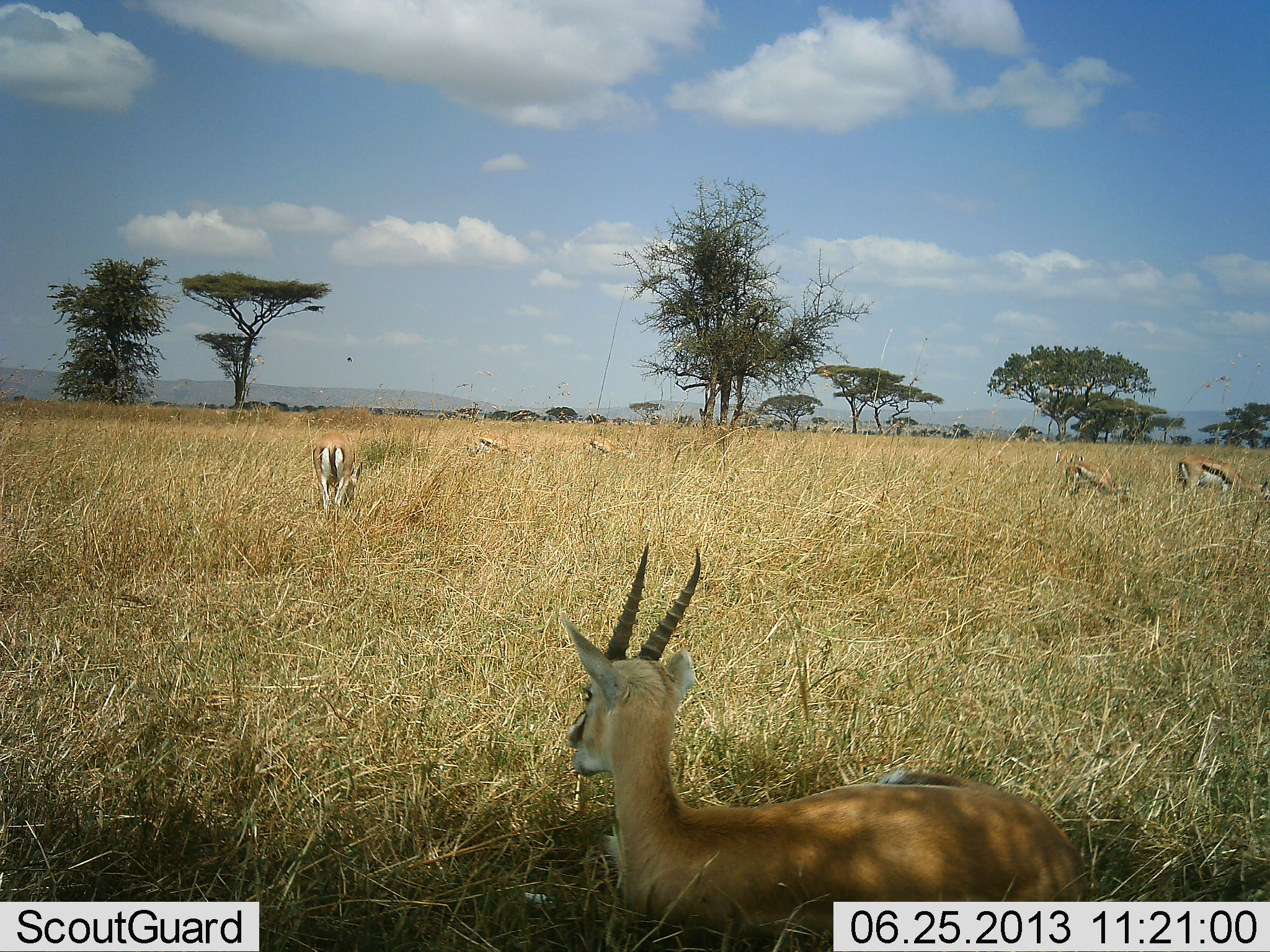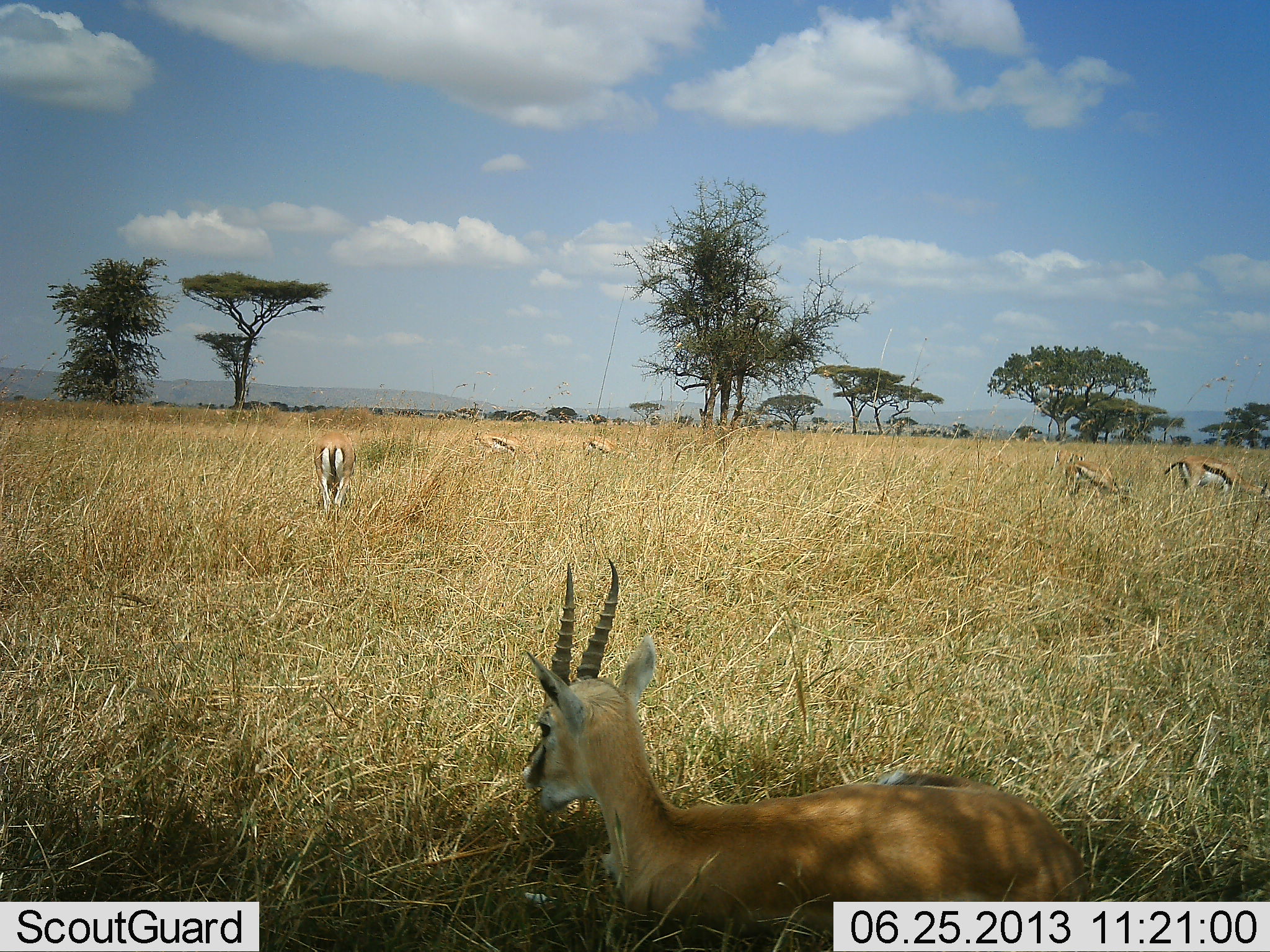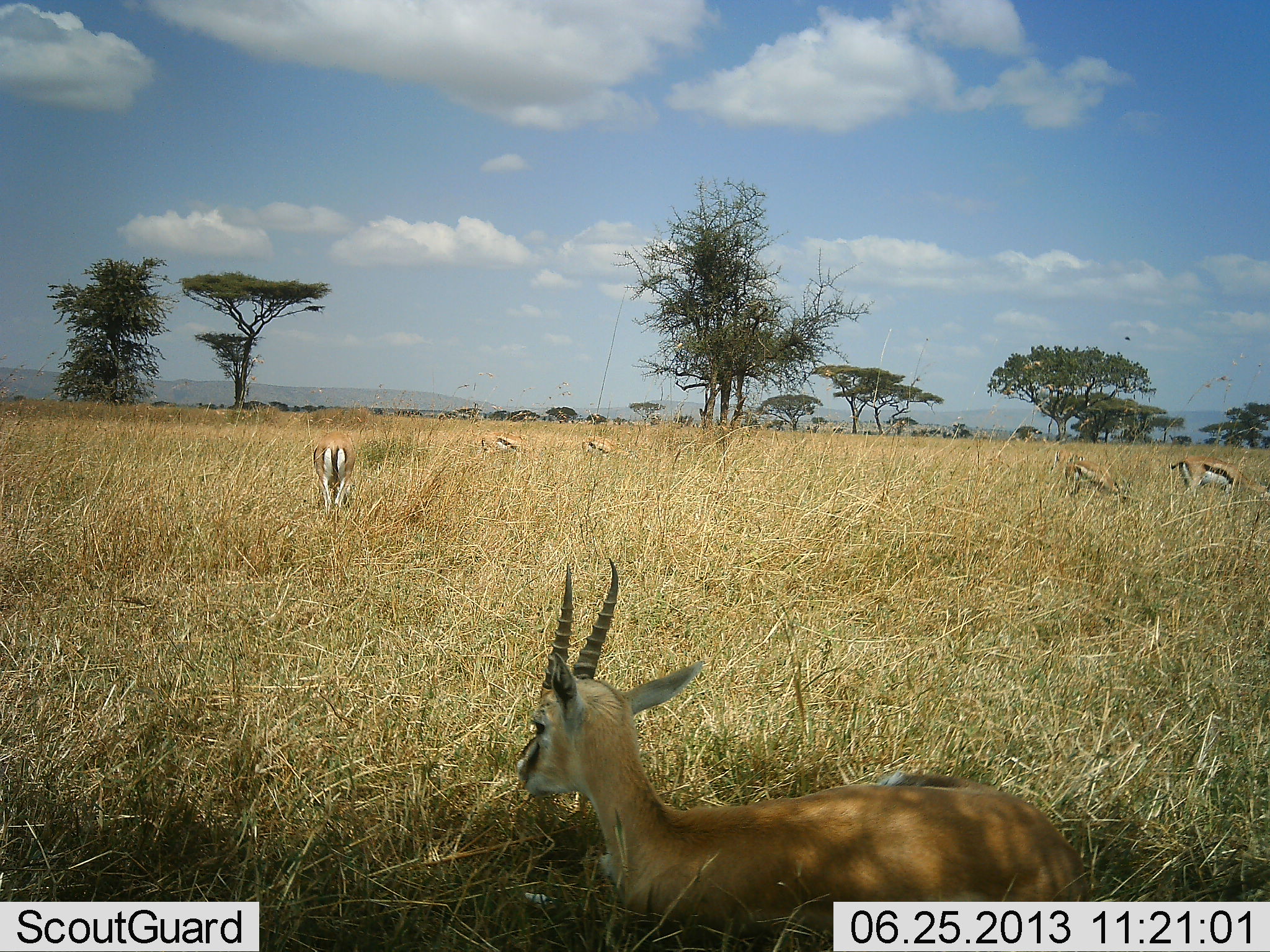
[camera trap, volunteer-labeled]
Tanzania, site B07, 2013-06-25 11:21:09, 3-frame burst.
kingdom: Animalia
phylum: Chordata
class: Mammalia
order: Artiodactyla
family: Bovidae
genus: Eudorcas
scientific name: Eudorcas thomsonii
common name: thomson's gazelle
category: gazellethomsons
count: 6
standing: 41%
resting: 59%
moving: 18%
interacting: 0%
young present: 0%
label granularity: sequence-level